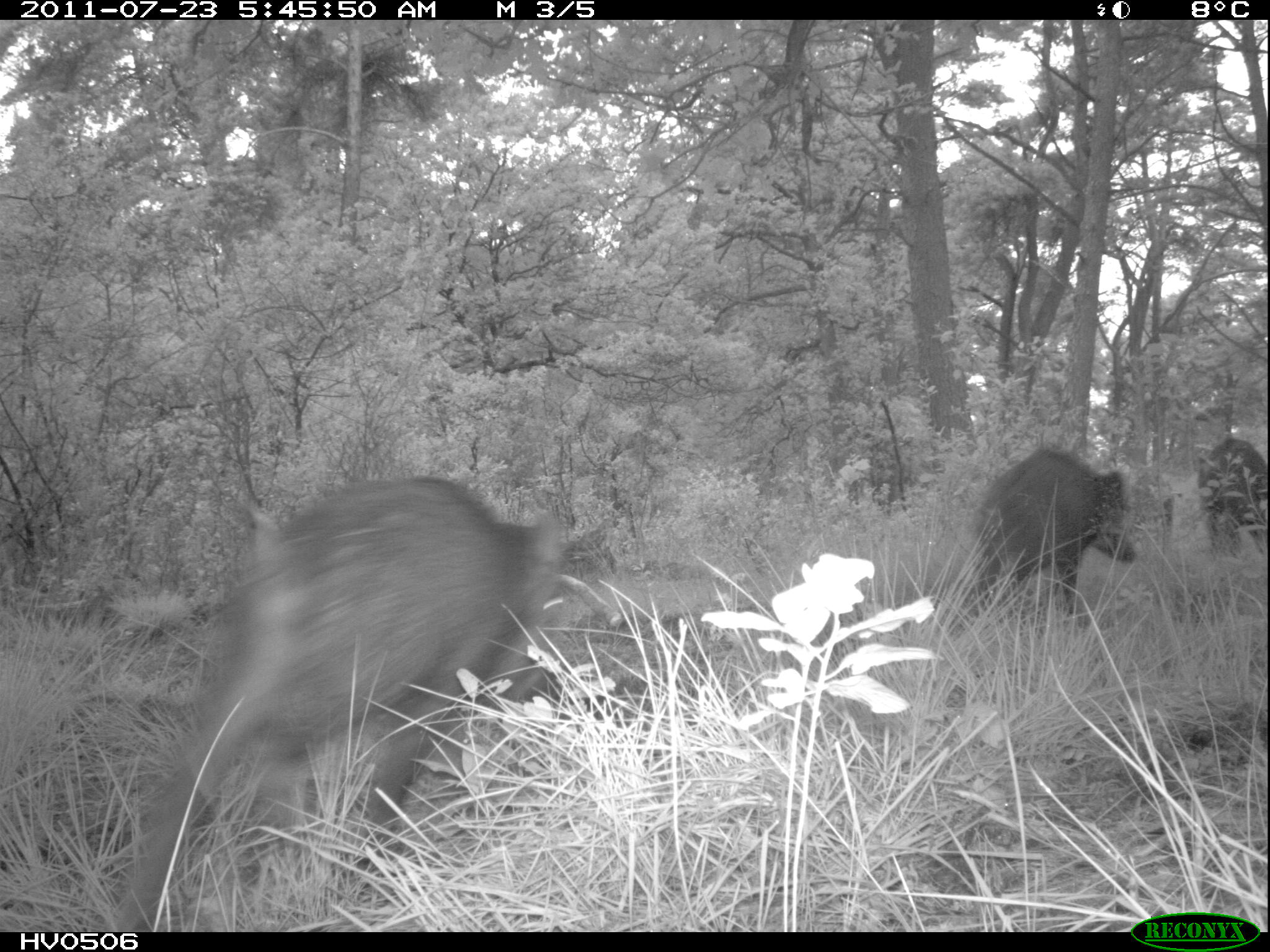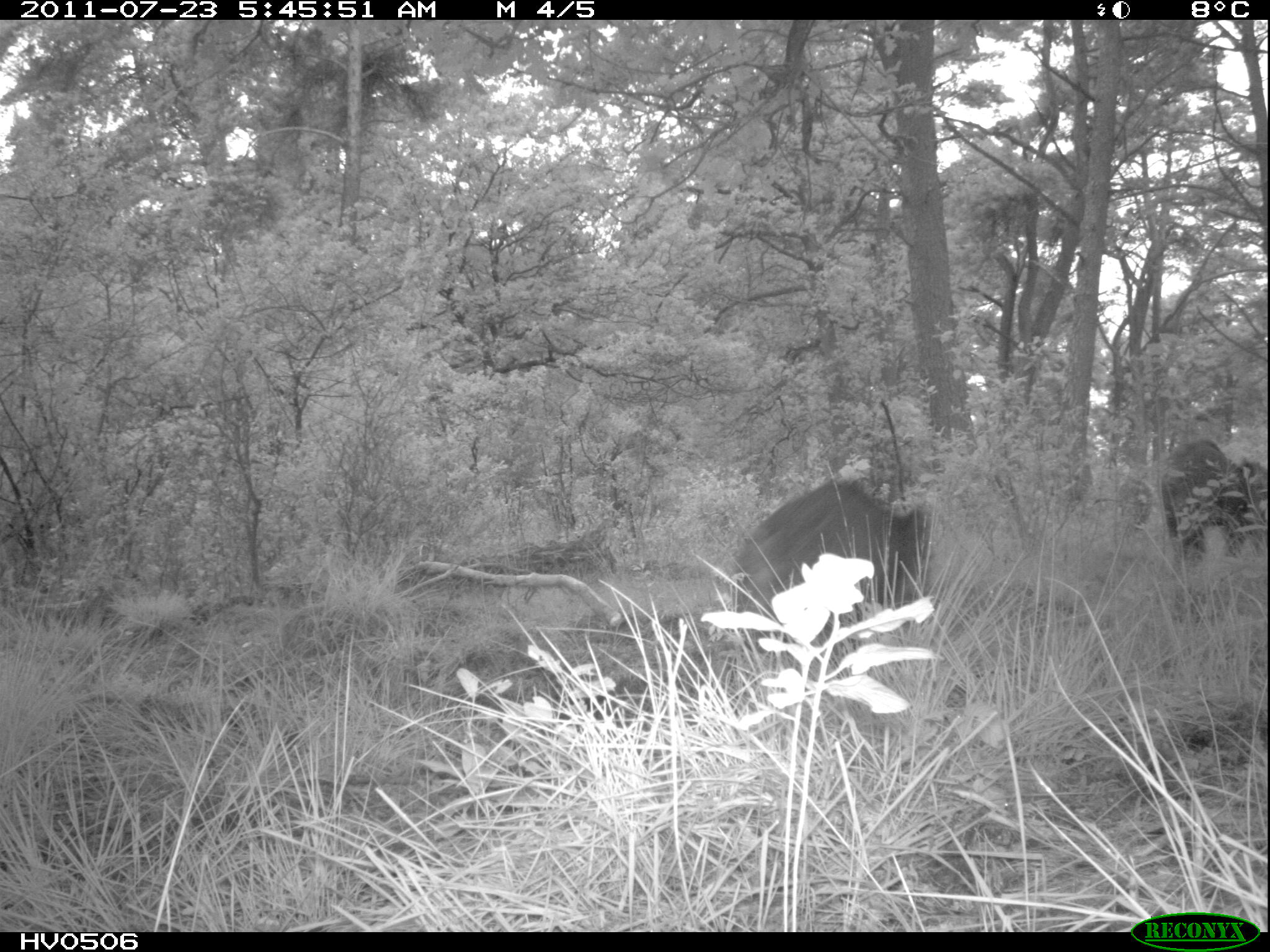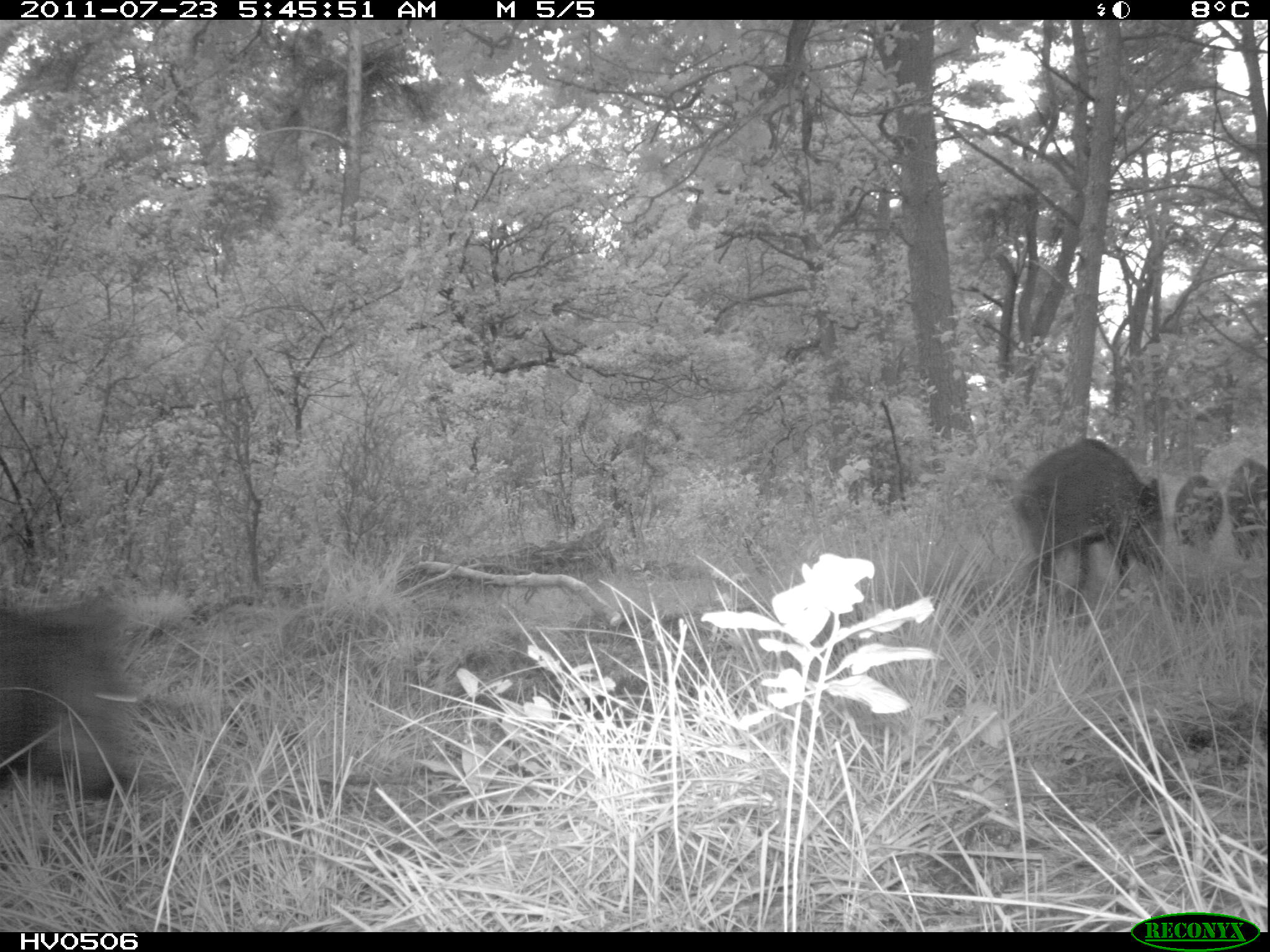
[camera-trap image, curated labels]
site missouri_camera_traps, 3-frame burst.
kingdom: Animalia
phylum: Chordata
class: Mammalia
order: Artiodactyla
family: Suidae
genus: Sus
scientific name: Sus scrofa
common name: wild boar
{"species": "wild boar (Sus scrofa)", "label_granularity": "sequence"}